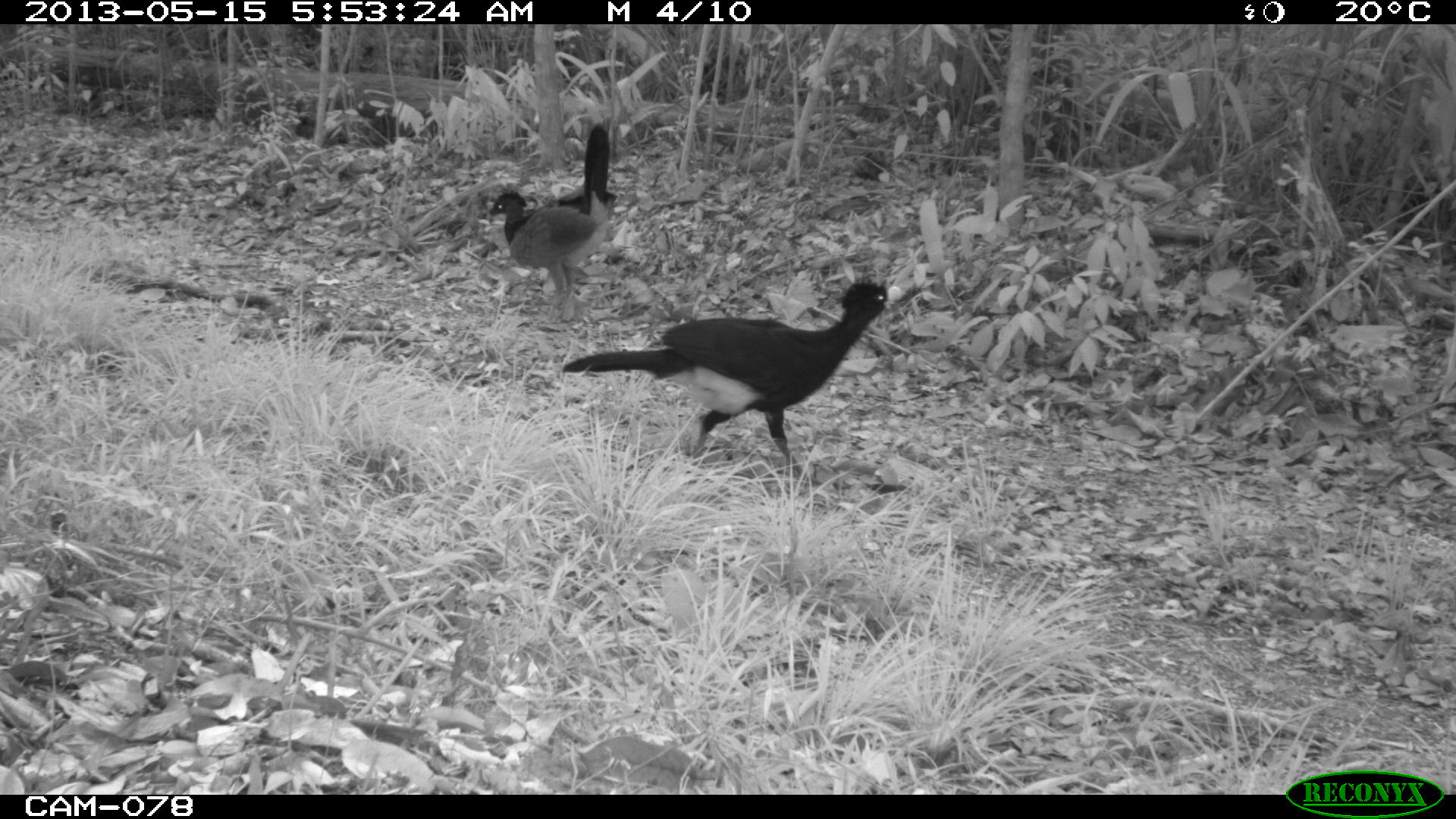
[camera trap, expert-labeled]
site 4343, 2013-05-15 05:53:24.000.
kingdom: Animalia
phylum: Chordata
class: Aves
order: Galliformes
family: Cracidae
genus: Crax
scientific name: Crax rubra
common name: great curassow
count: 3